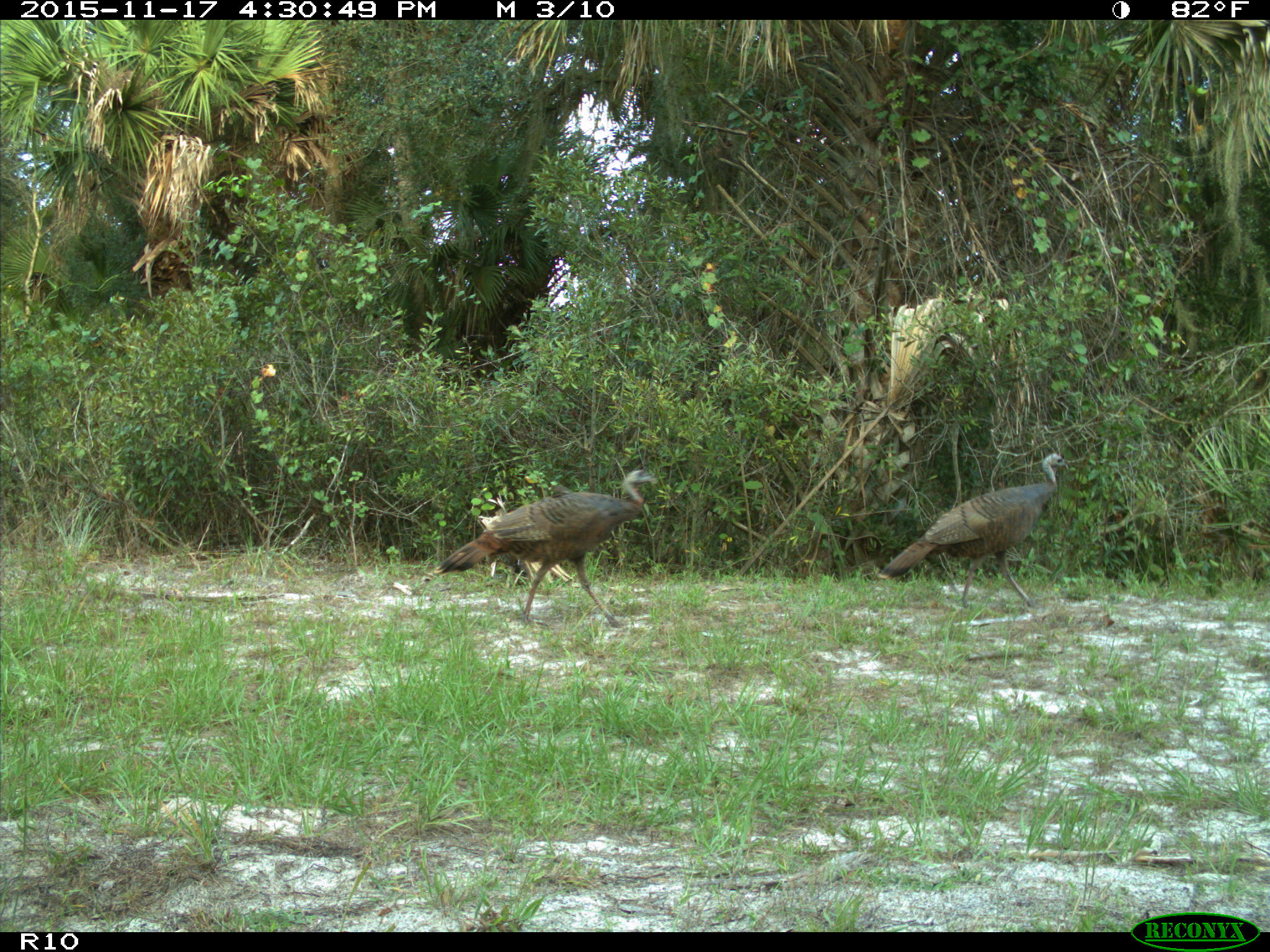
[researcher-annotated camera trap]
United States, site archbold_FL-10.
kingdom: Animalia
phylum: Chordata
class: Aves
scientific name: Aves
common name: birds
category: unidentified bird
Unidentified bird (birds) (Aves).